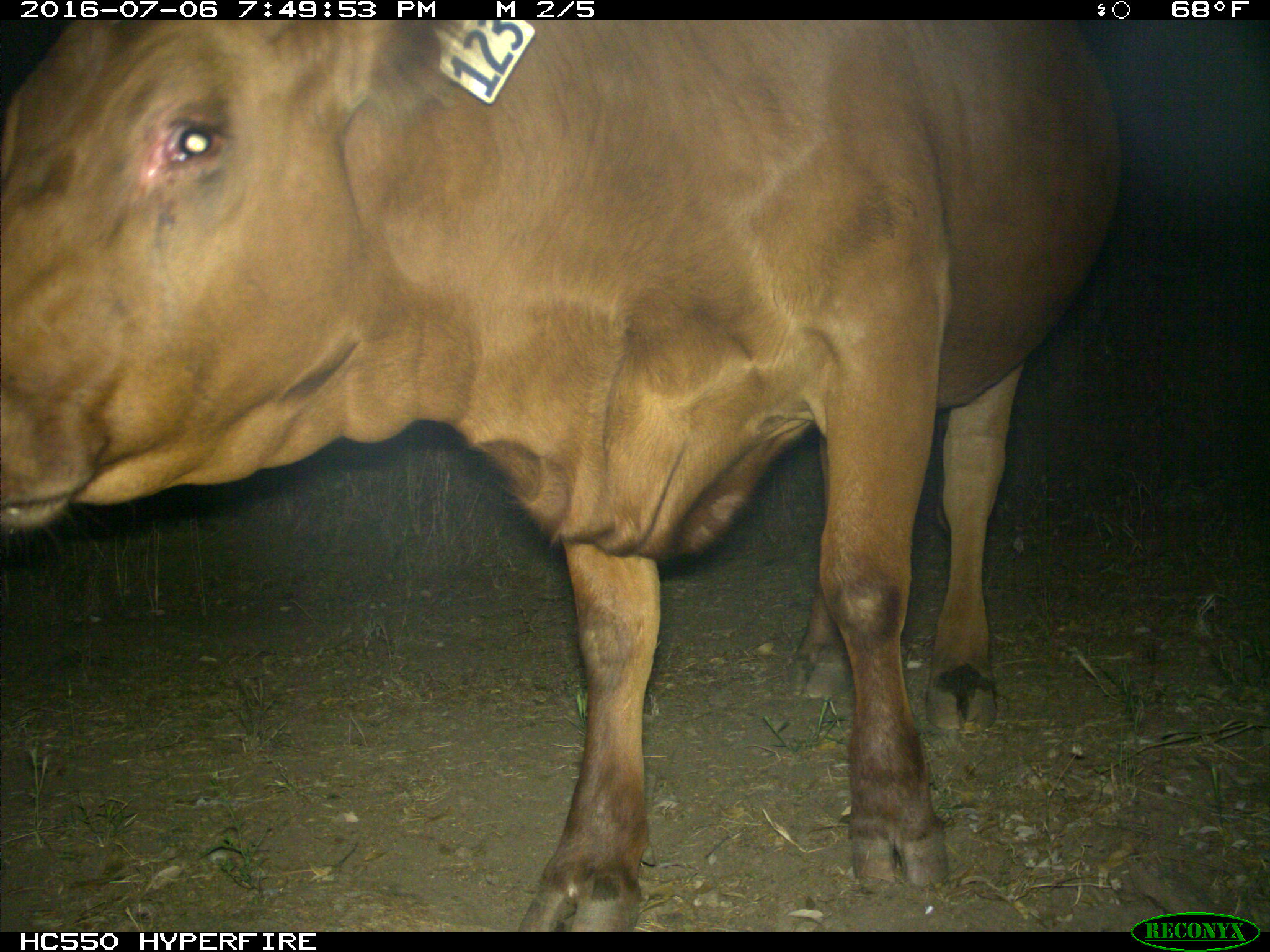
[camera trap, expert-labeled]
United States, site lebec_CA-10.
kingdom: Animalia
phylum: Chordata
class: Mammalia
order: Artiodactyla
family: Bovidae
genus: Bos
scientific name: Bos taurus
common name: domestic cow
Bos taurus (domestic cow).